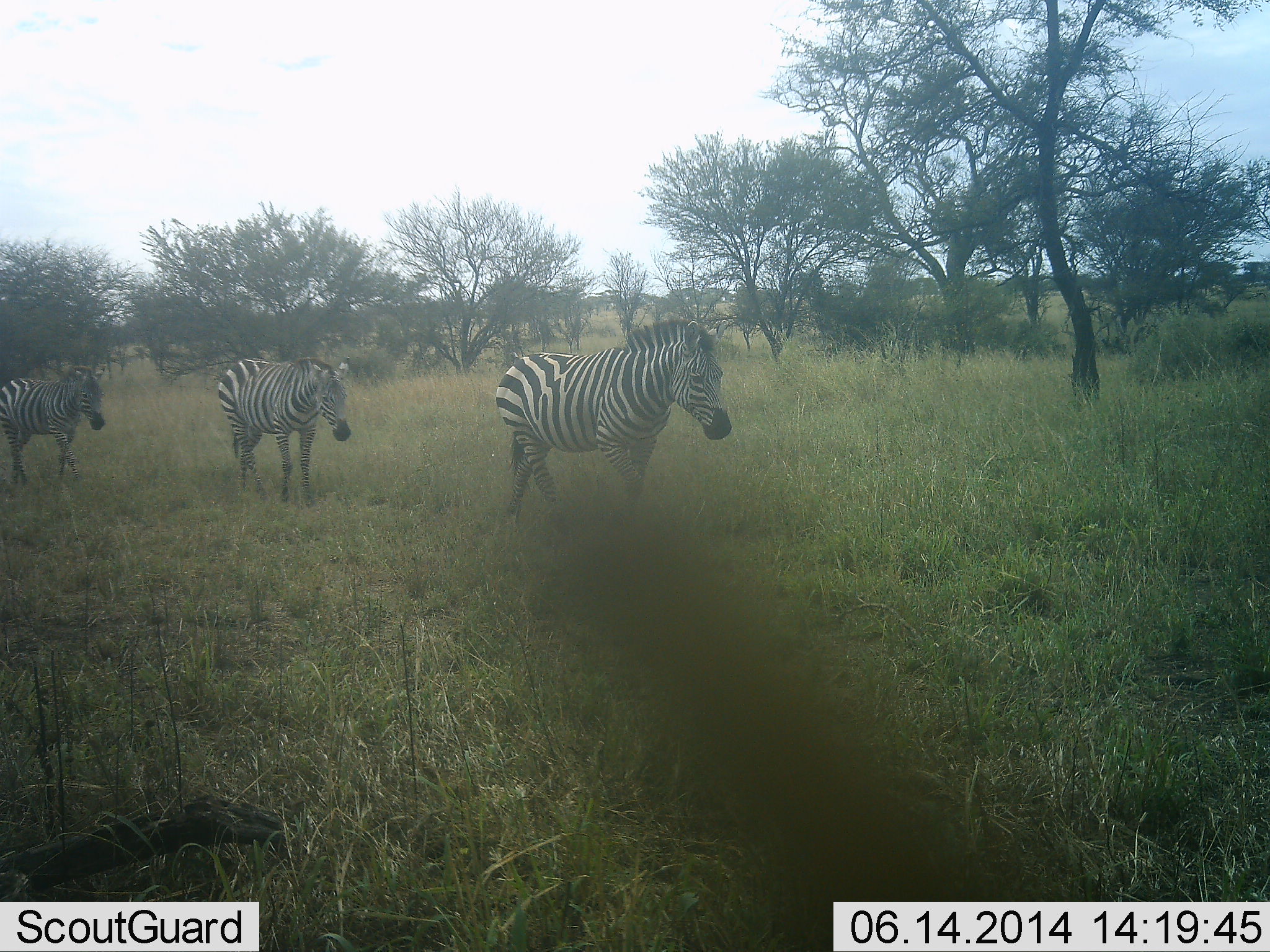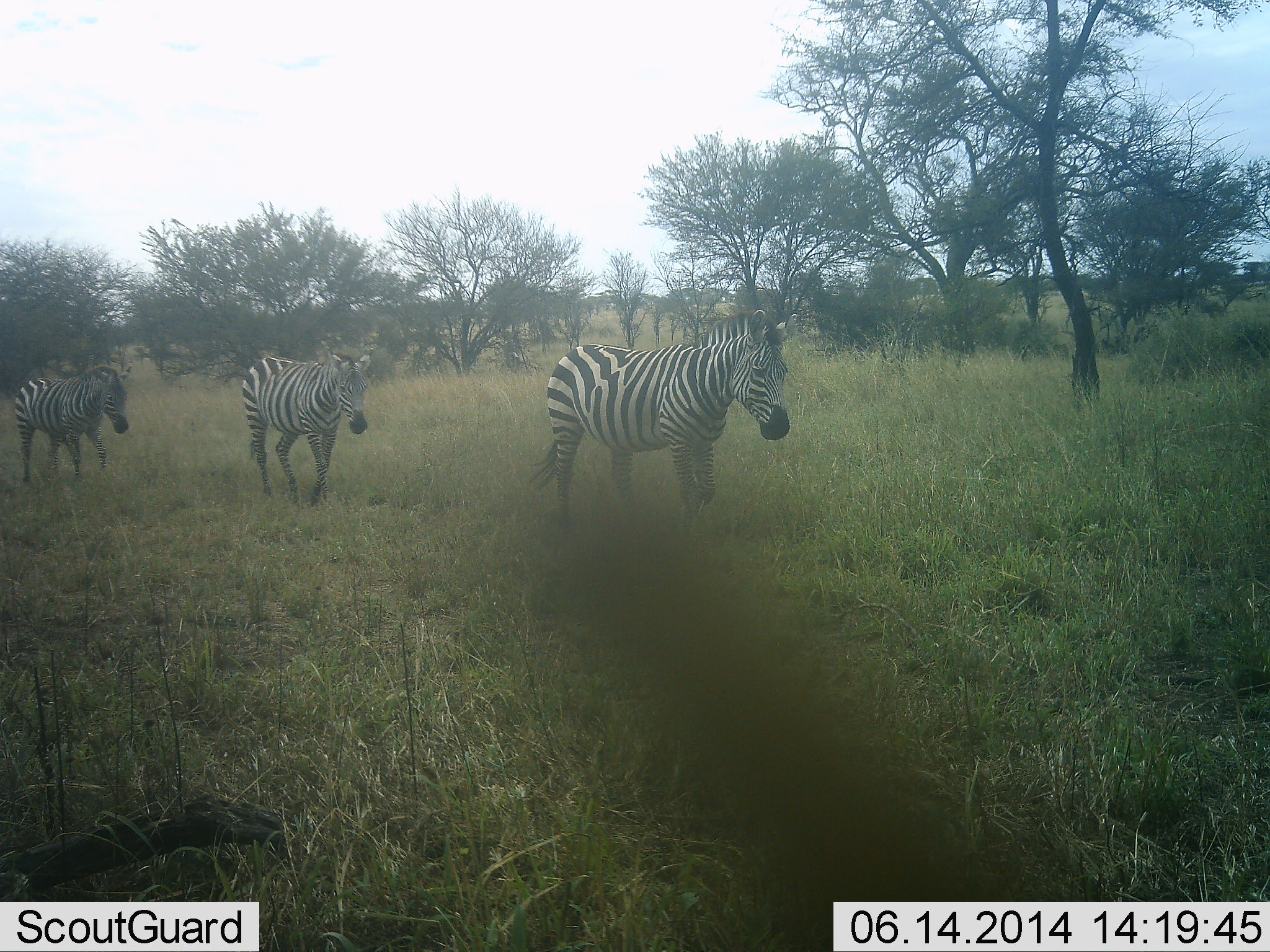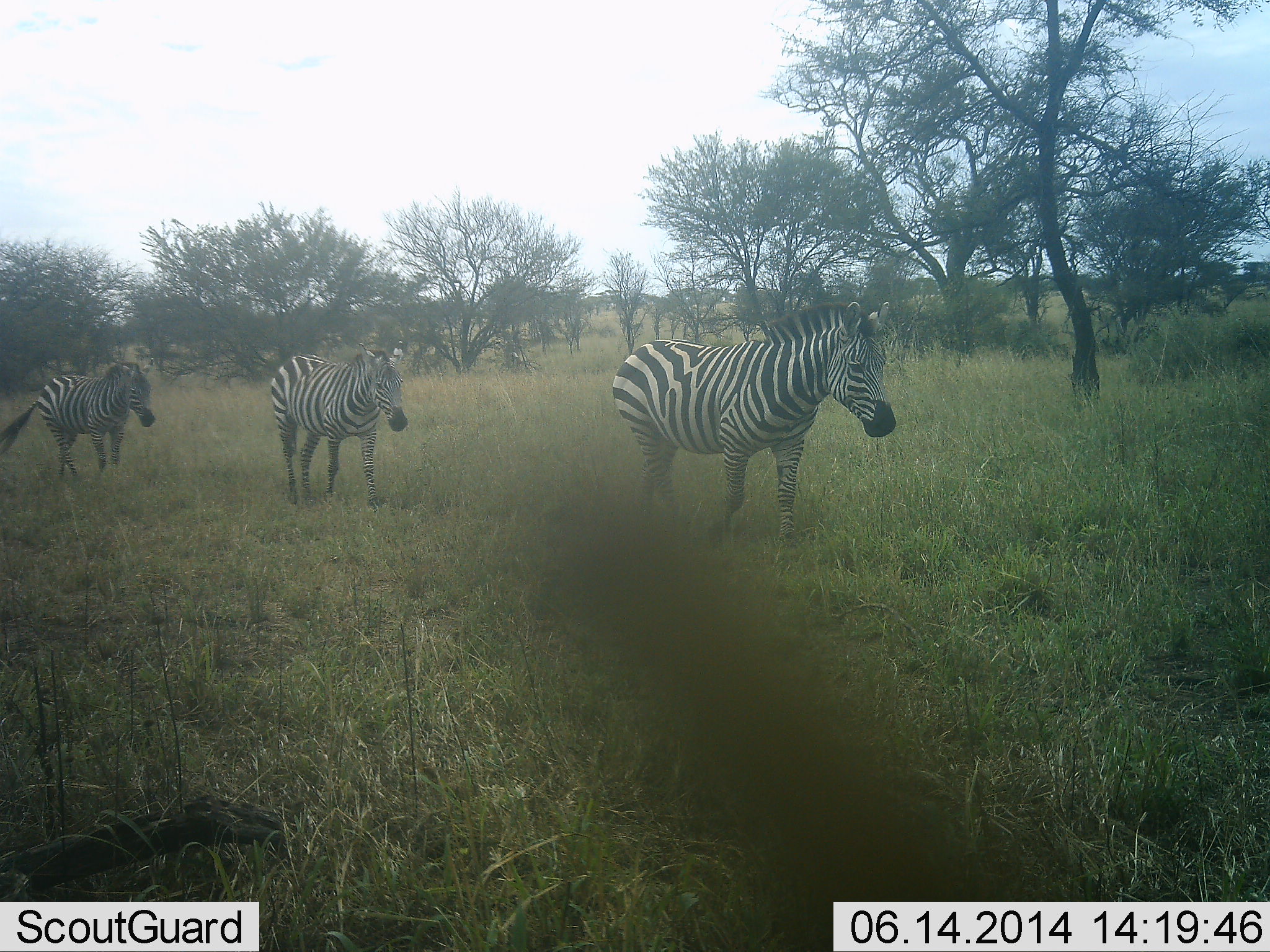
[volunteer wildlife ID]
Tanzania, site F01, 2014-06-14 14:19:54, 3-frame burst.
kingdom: Animalia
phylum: Chordata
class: Mammalia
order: Perissodactyla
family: Equidae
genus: Equus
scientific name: Equus quagga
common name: plains zebra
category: zebra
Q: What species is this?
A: Zebra (plains zebra) (Equus quagga).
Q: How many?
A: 3.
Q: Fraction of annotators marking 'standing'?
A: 0%.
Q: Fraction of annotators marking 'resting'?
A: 0%.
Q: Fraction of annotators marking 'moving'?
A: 100%.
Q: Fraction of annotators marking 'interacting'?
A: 0%.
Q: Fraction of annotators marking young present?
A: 0%.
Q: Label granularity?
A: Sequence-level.